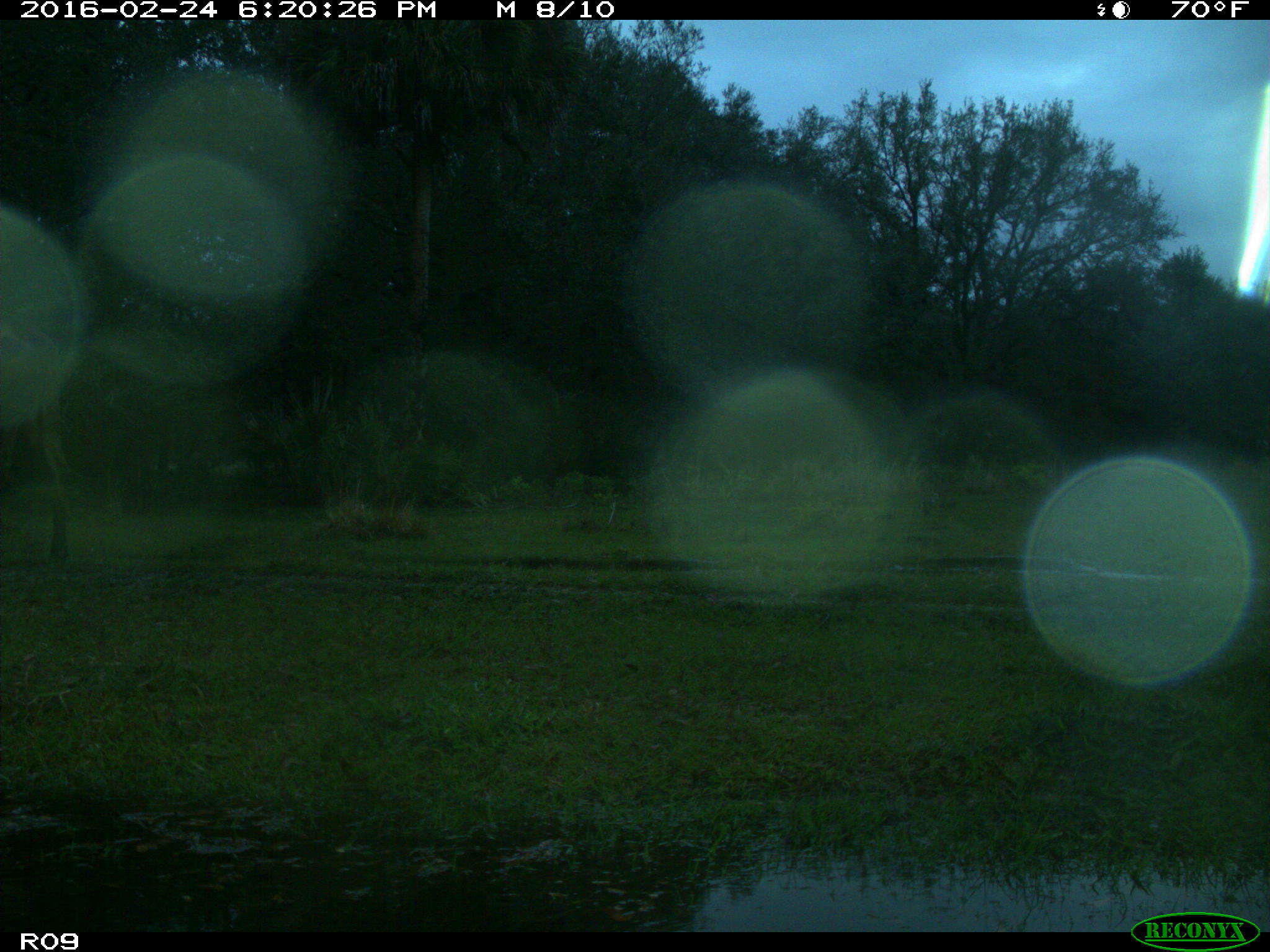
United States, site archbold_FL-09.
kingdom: Animalia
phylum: Chordata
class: Mammalia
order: Artiodactyla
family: Bovidae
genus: Bos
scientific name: Bos taurus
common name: domestic cow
Bos taurus (domestic cow).